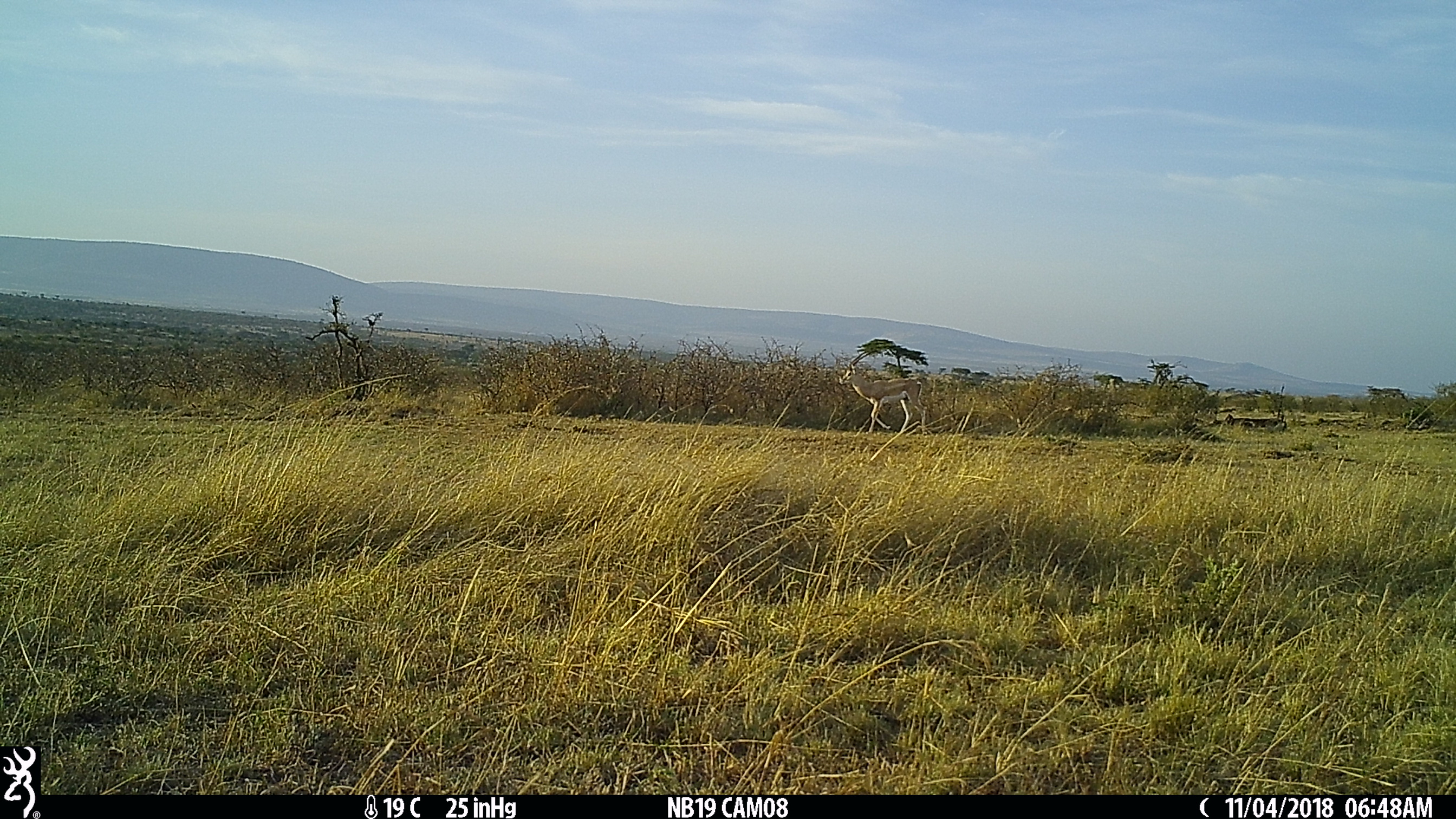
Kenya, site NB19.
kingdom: Animalia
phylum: Chordata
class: Mammalia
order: Artiodactyla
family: Bovidae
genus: Nanger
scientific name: Nanger granti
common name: grant's gazelle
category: gazelle grants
Gazelle grants (grant's gazelle) (Nanger granti).